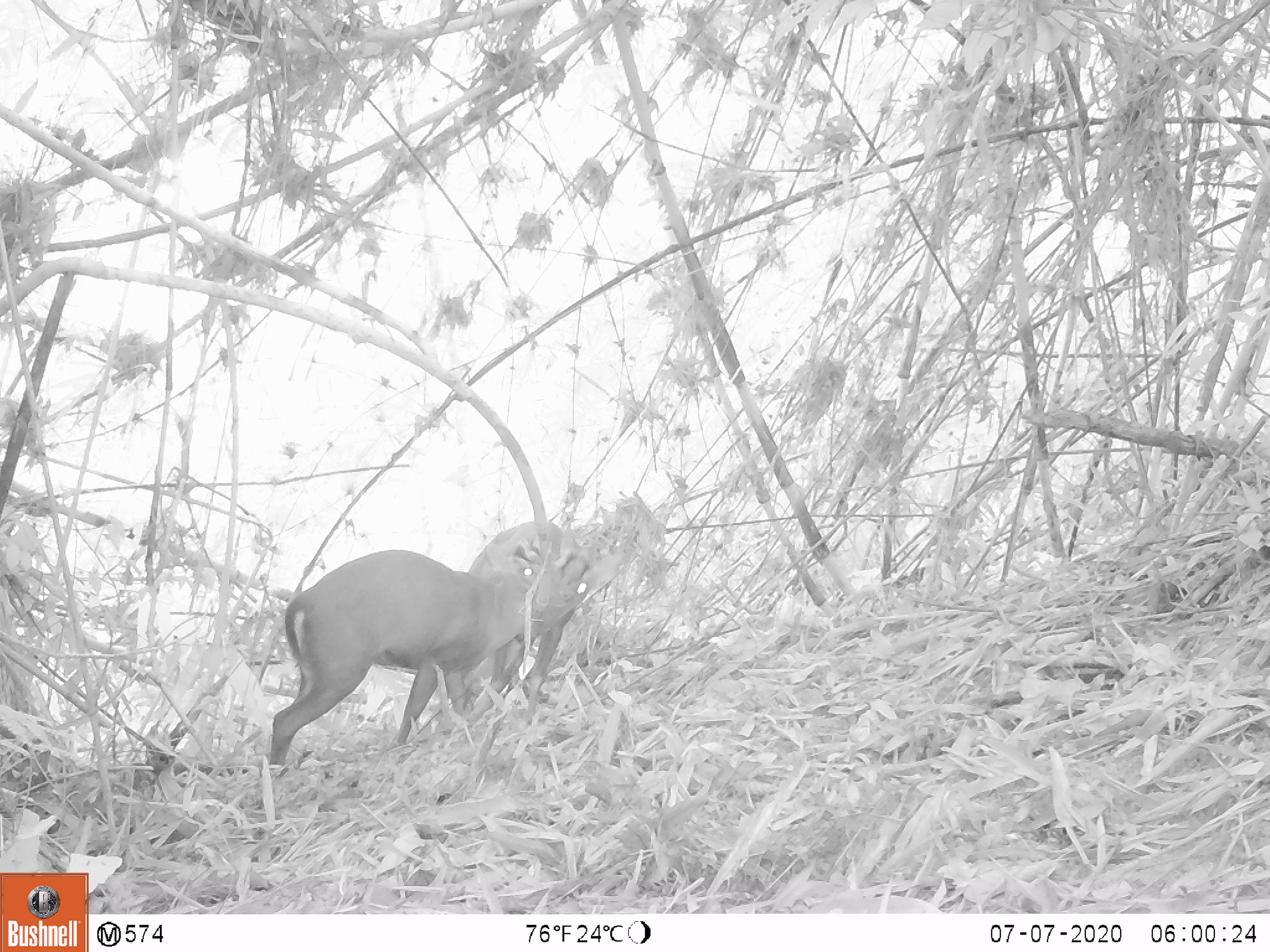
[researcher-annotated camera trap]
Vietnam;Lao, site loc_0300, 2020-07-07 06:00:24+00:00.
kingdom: Animalia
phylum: Chordata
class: Mammalia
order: Artiodactyla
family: Cervidae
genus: Muntiacus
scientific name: Muntiacus rooseveltorum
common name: roosevelt's muntjac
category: roosevelts muntjac group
Roosevelts muntjac group (roosevelt's muntjac) (Muntiacus rooseveltorum). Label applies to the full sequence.